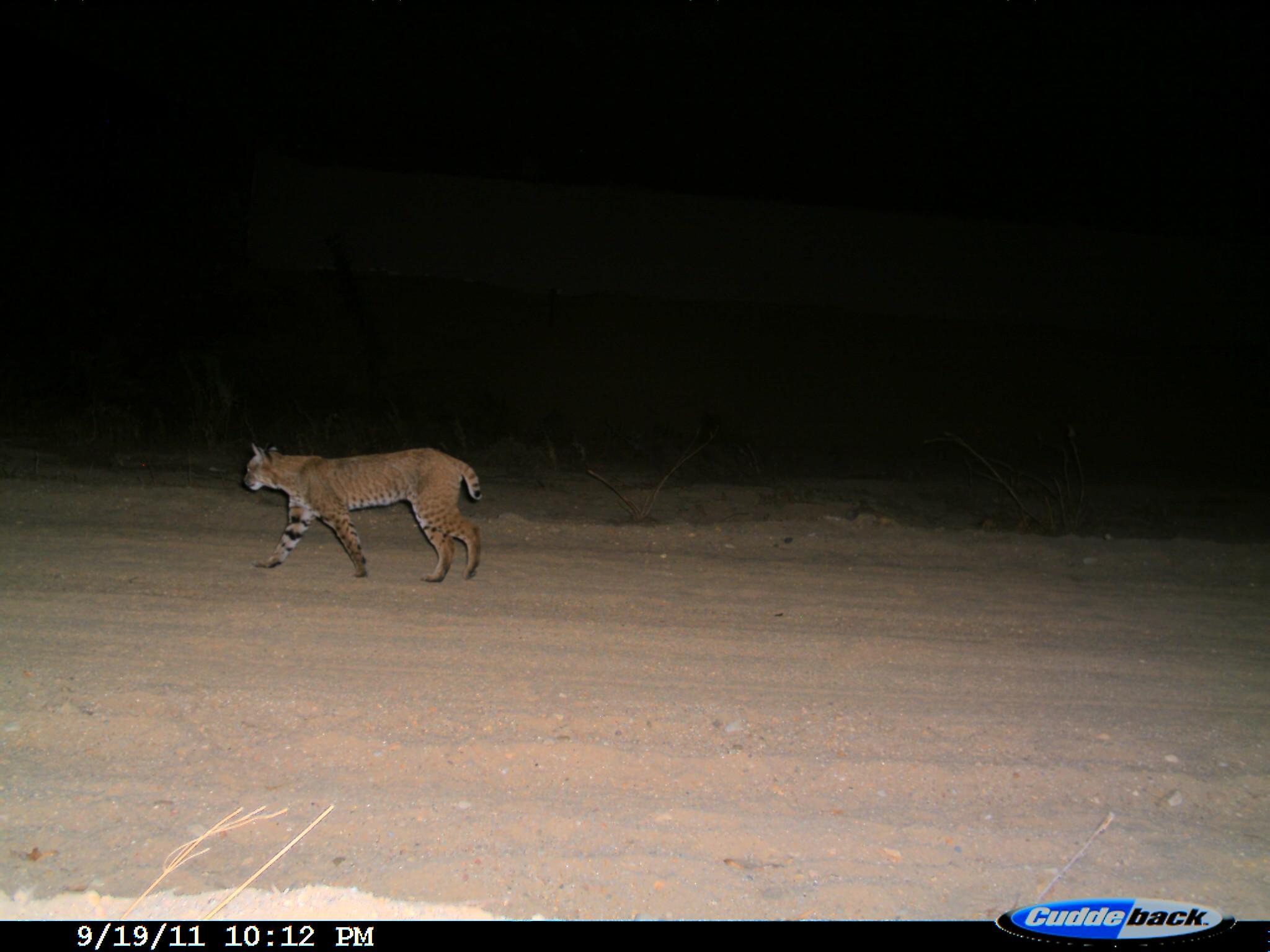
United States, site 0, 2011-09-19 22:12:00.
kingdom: Animalia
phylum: Chordata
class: Mammalia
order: Carnivora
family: Felidae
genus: Lynx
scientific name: Lynx rufus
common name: bobcat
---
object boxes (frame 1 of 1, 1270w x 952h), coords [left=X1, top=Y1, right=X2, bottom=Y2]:
bobcat: [left=152, top=401, right=581, bottom=612]